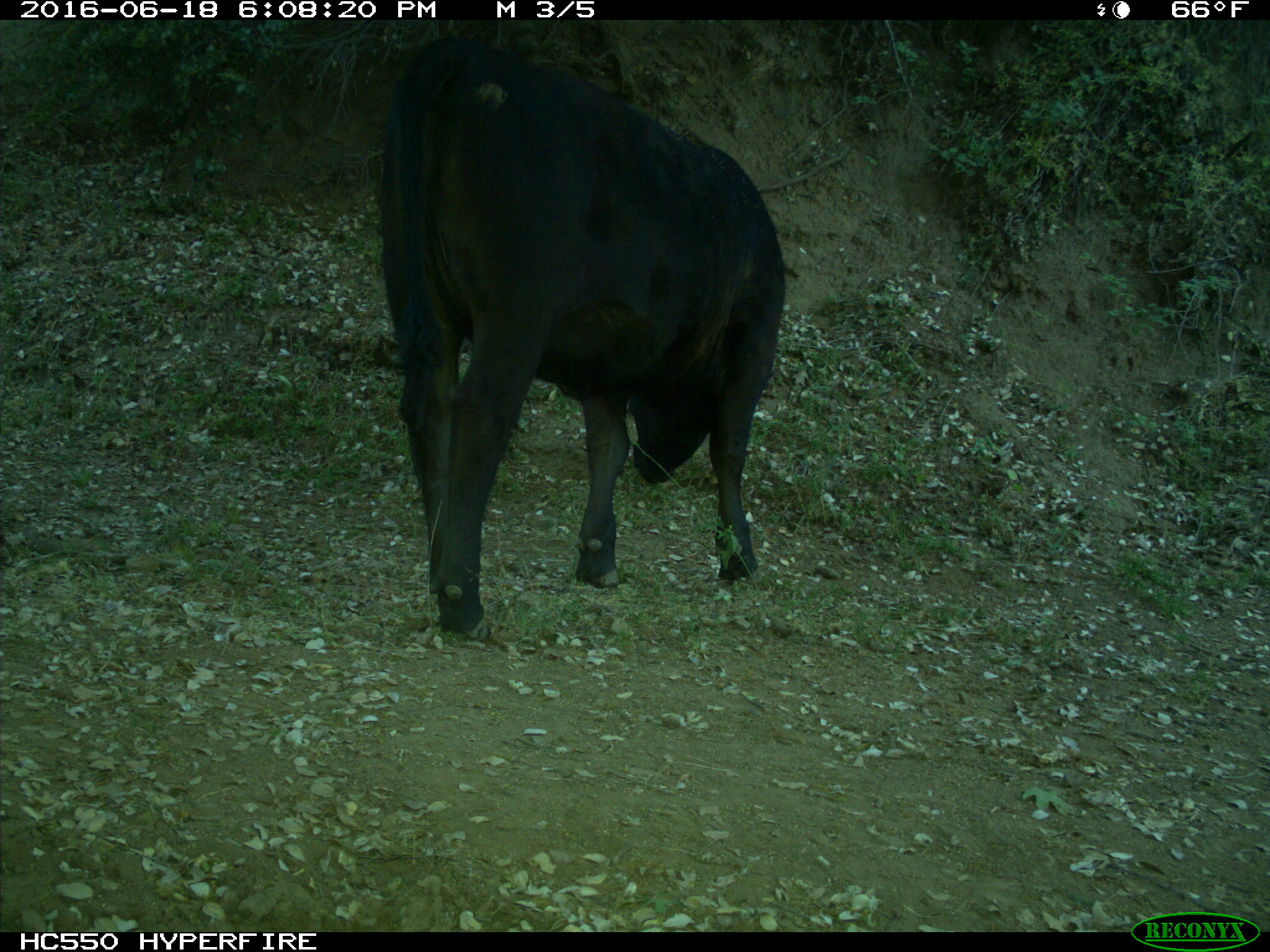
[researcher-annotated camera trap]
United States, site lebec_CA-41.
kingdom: Animalia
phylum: Chordata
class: Mammalia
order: Artiodactyla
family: Bovidae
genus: Bos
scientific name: Bos taurus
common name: domestic cow